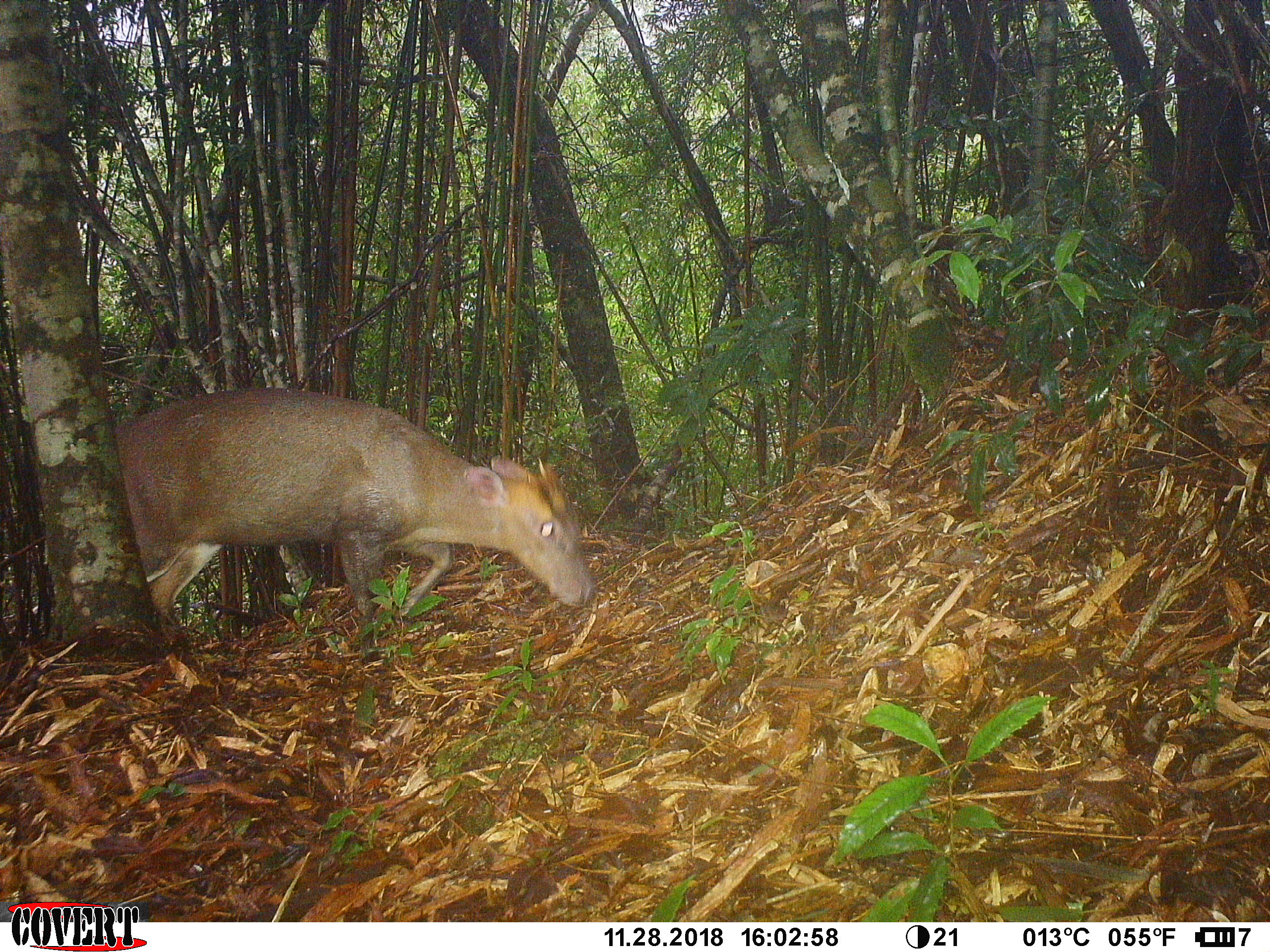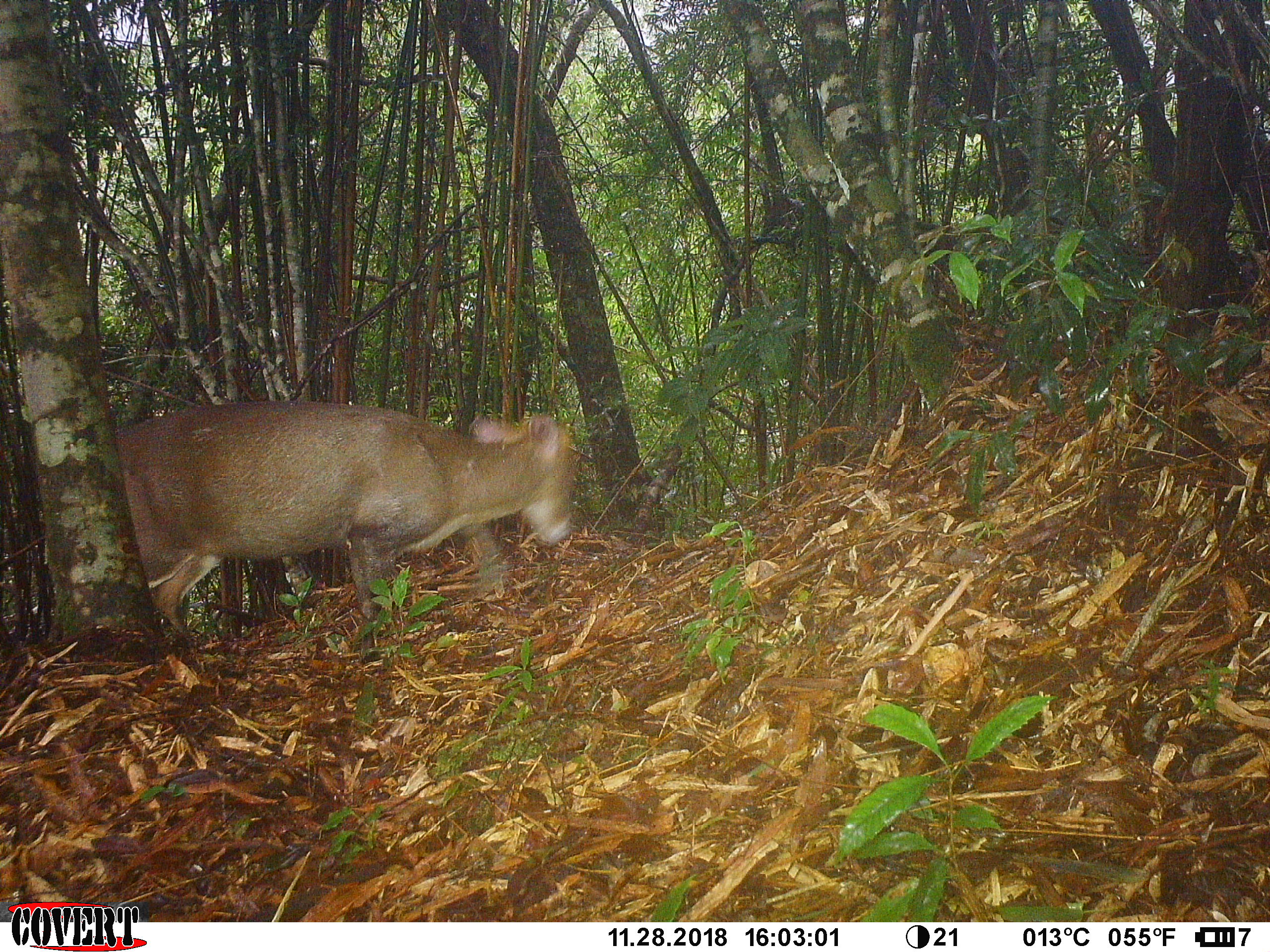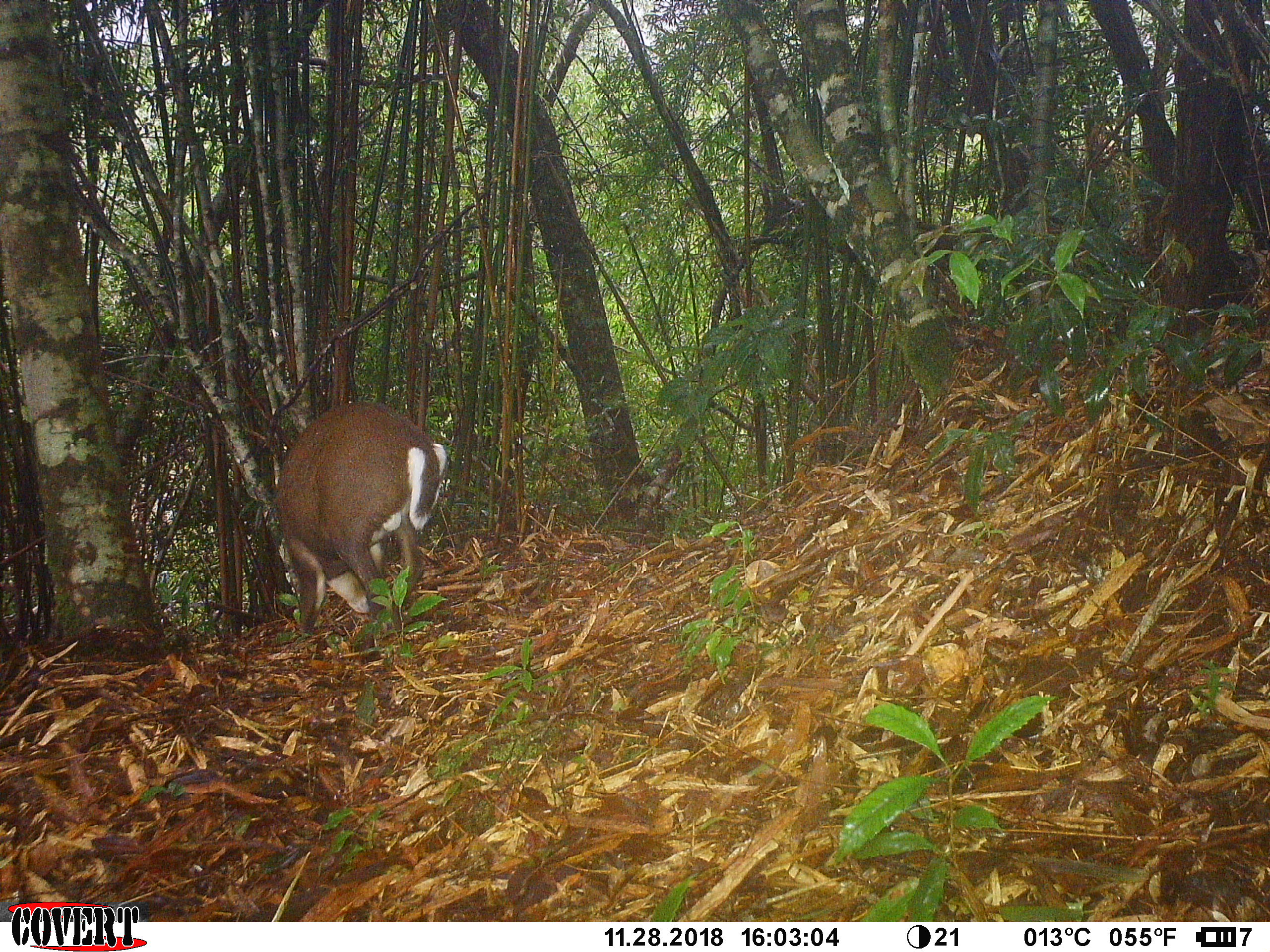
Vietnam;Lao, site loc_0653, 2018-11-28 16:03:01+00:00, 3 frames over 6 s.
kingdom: Animalia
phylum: Chordata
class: Mammalia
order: Artiodactyla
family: Cervidae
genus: Muntiacus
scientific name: Muntiacus rooseveltorum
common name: roosevelt's muntjac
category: roosevelts muntjac group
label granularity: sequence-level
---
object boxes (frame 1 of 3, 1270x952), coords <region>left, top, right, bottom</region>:
roosevelts muntjac group: <region>114, 386, 594, 666</region>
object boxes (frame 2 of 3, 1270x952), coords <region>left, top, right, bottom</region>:
roosevelts muntjac group: <region>115, 397, 579, 668</region>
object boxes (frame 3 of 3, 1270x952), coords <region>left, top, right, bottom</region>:
roosevelts muntjac group: <region>274, 397, 448, 633</region>